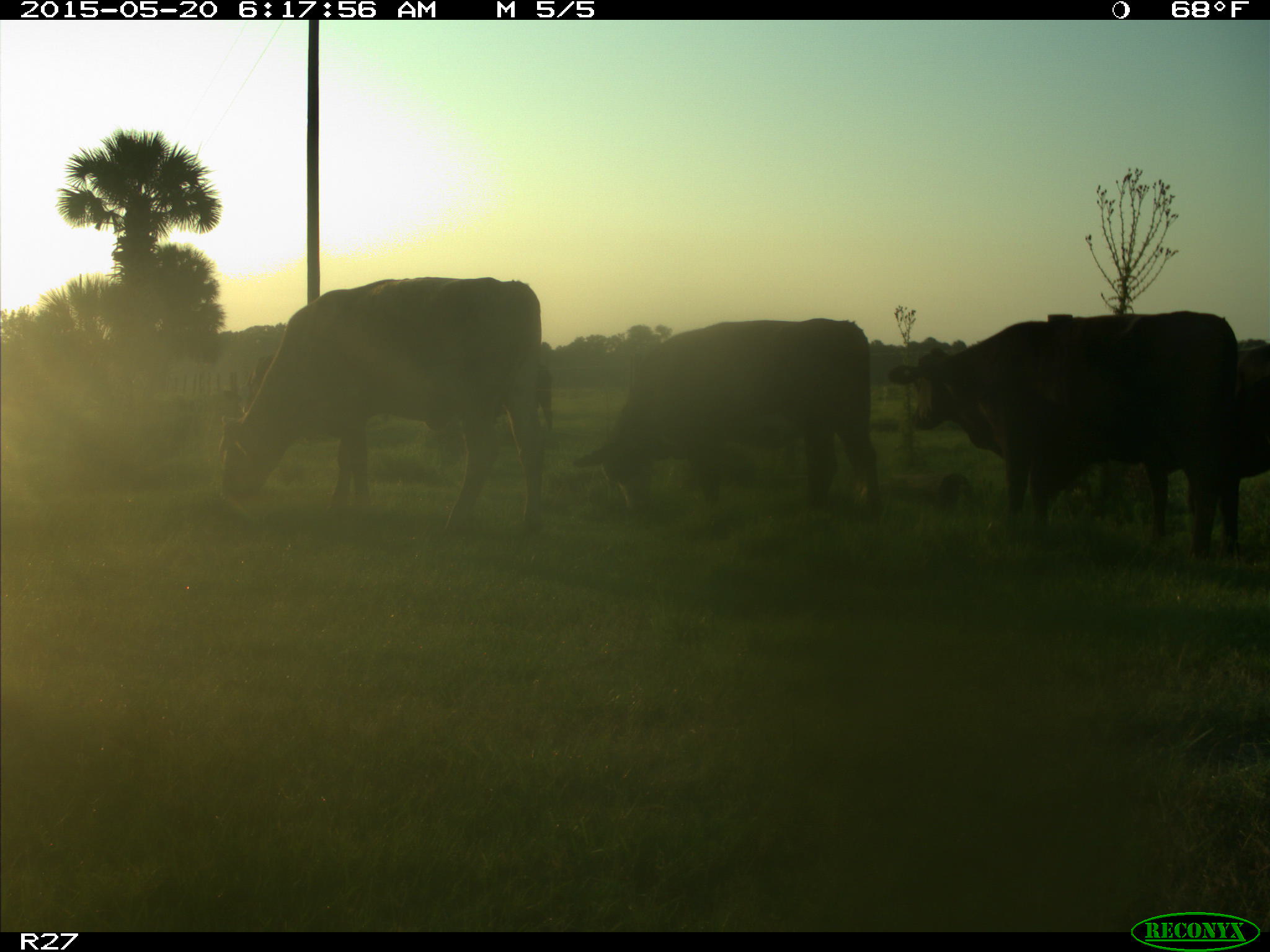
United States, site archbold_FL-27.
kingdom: Animalia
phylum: Chordata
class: Mammalia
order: Artiodactyla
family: Bovidae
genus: Bos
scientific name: Bos taurus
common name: domestic cow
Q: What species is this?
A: Bos taurus (domestic cow).